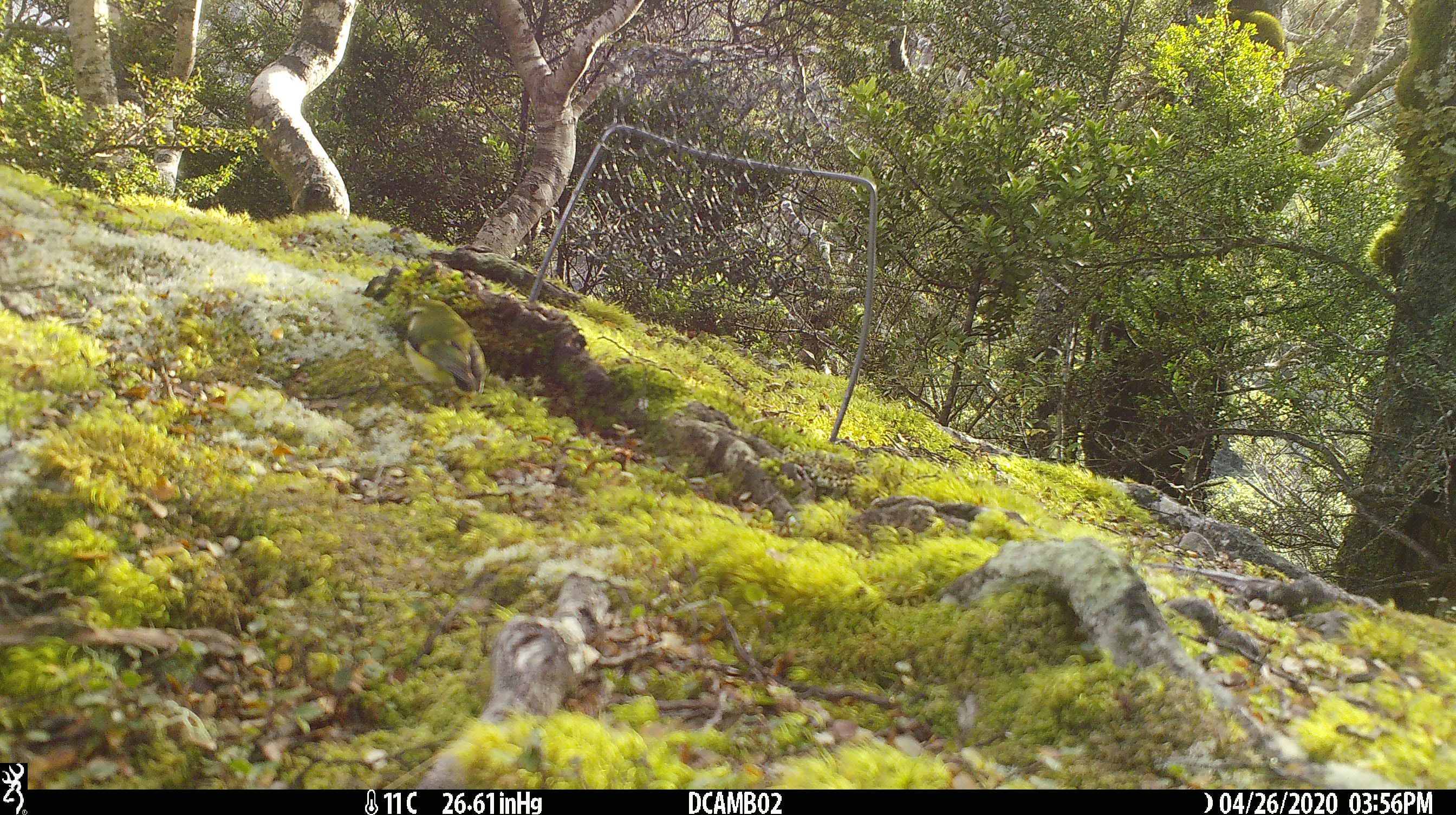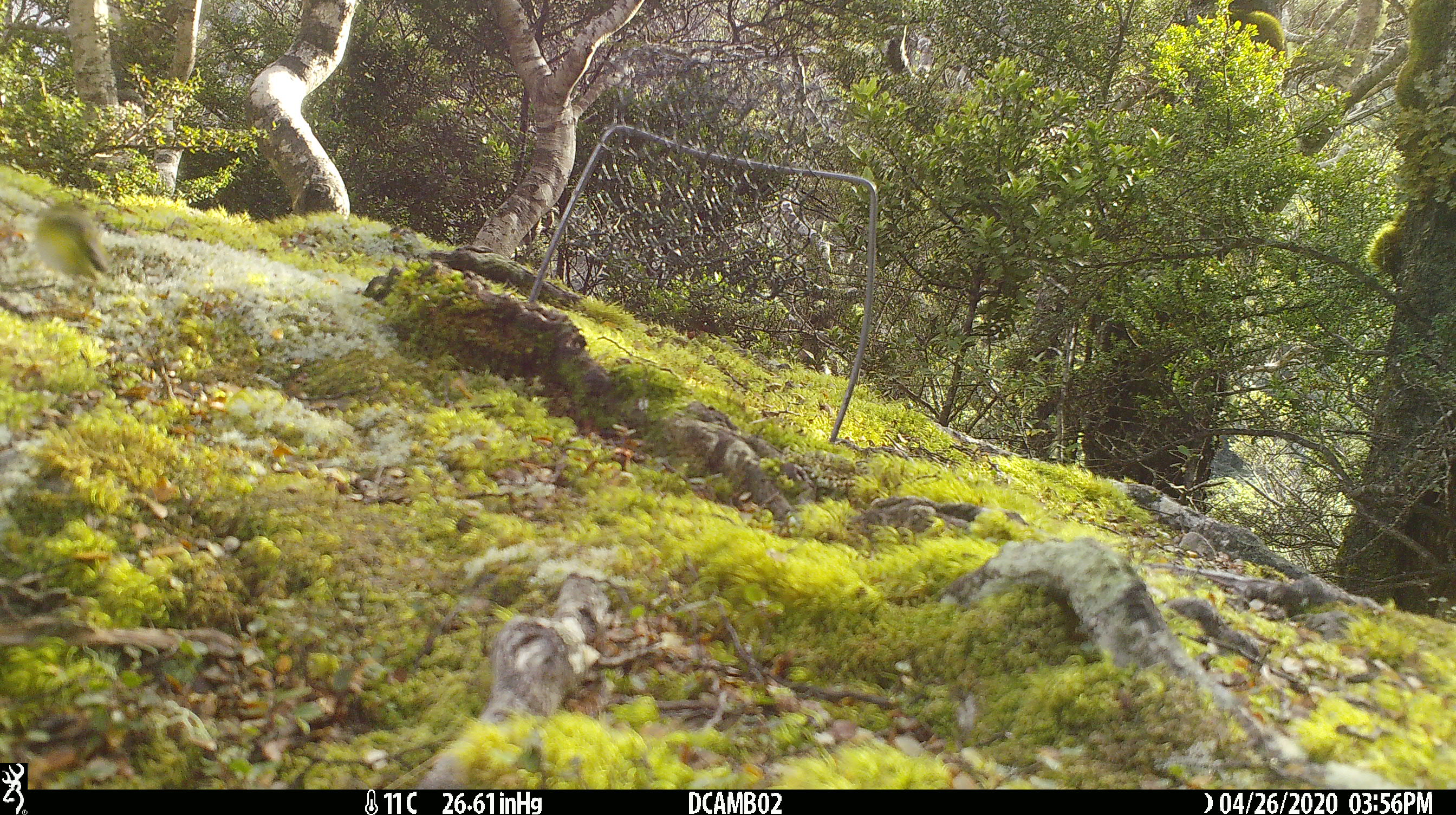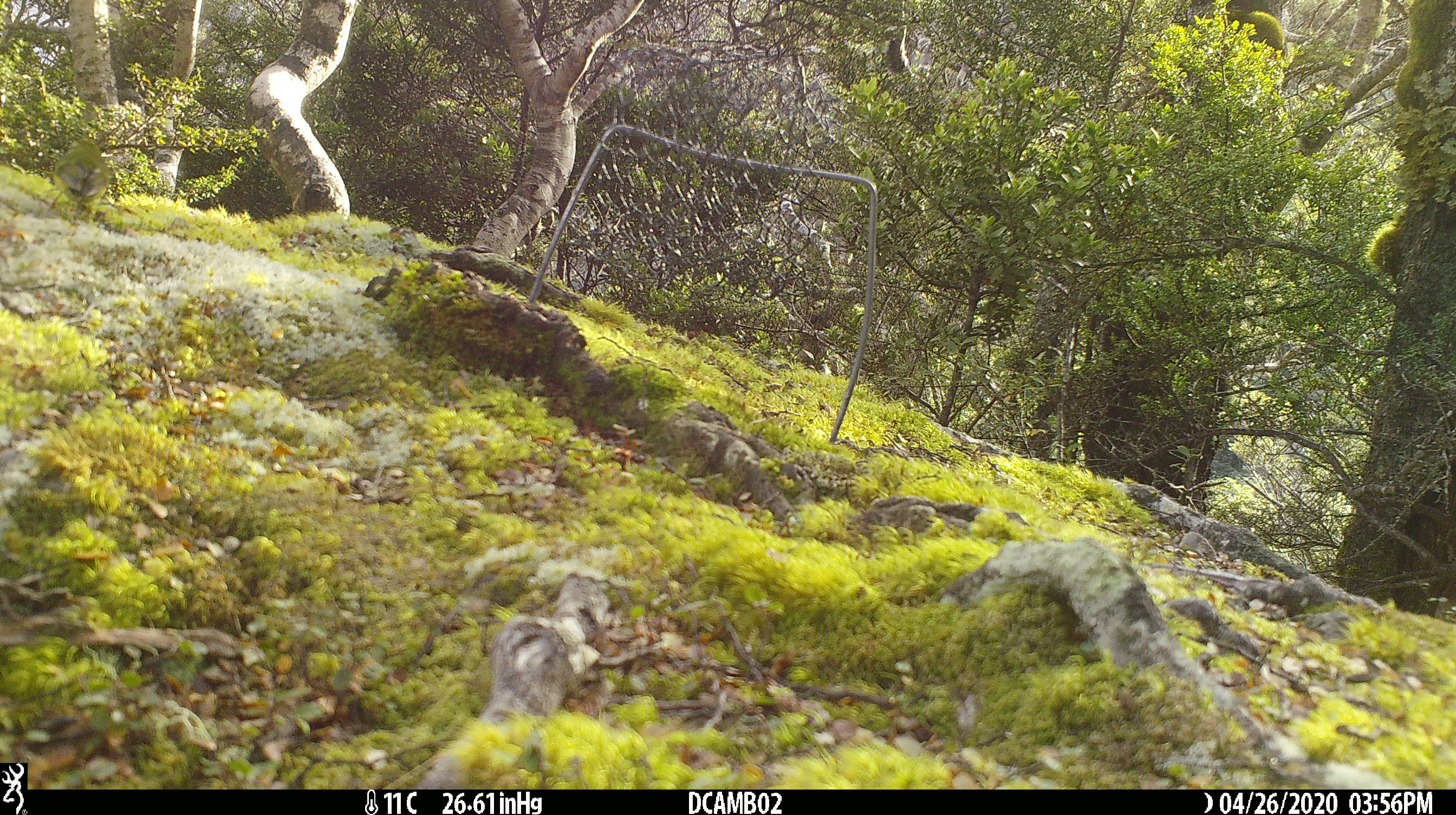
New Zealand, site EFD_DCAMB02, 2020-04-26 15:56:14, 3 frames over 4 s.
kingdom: Animalia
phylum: Chordata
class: Aves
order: Passeriformes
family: Acanthisittidae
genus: Acanthisitta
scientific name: Acanthisitta chloris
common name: rifleman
Rifleman (Acanthisitta chloris).